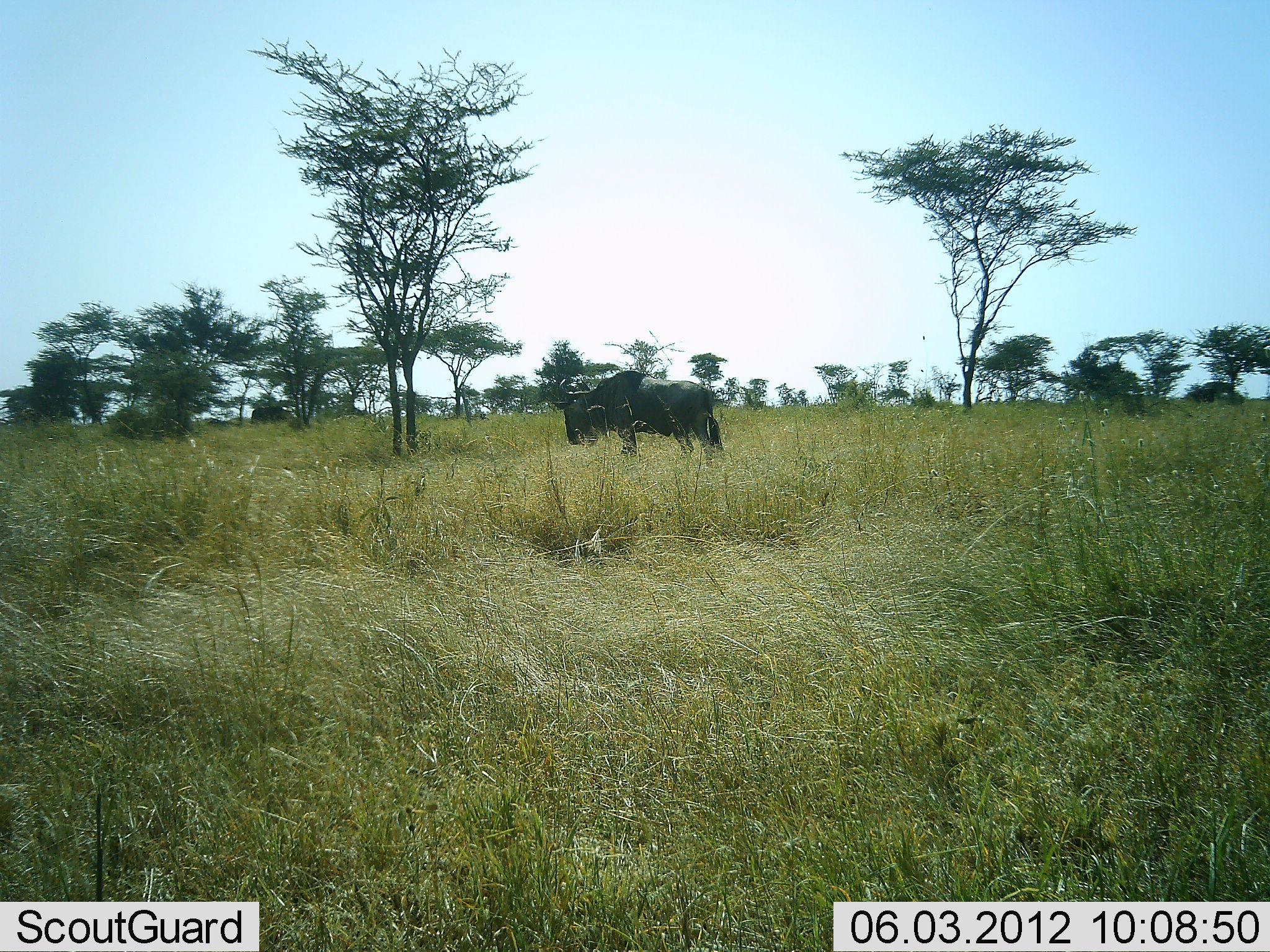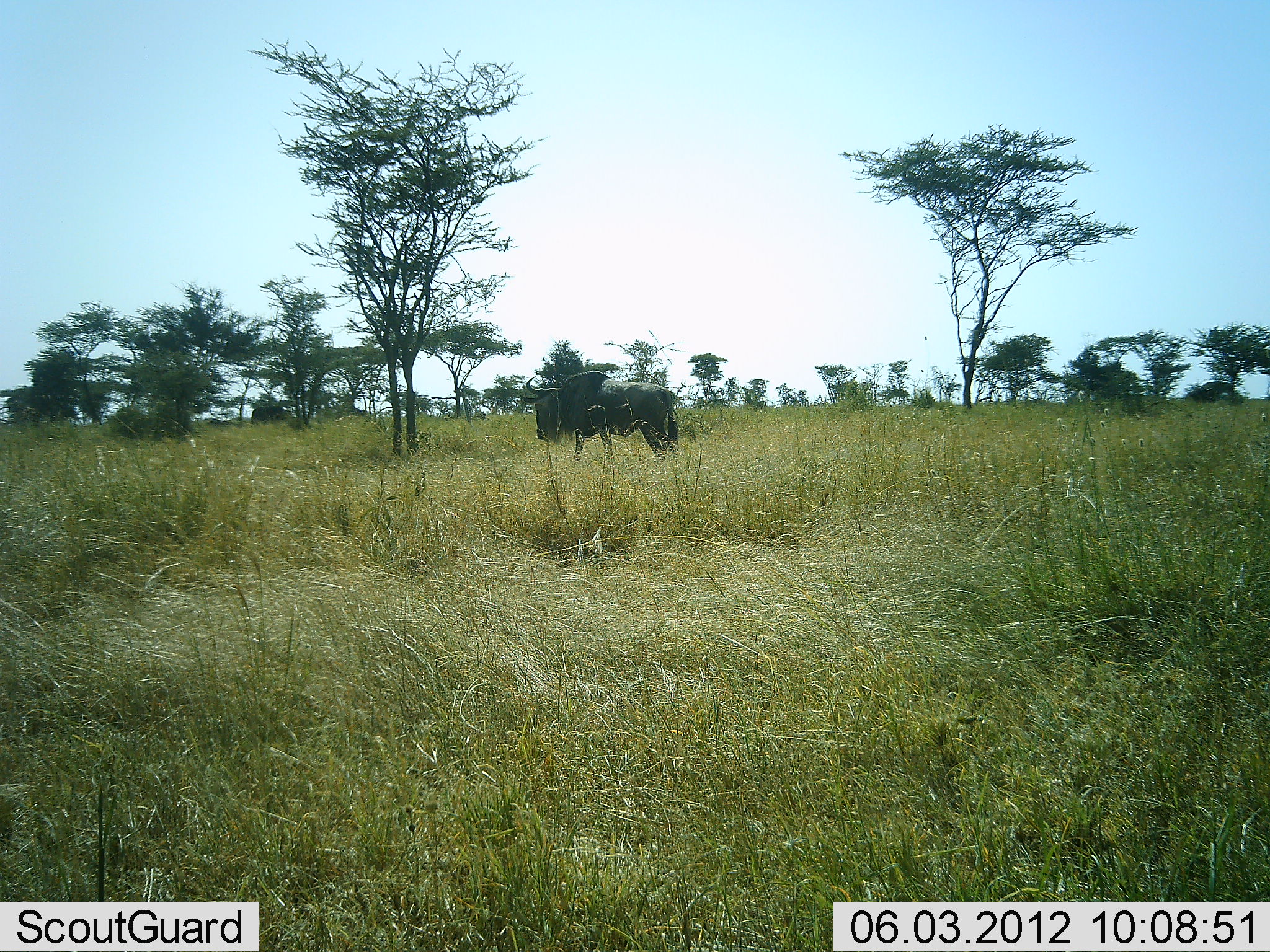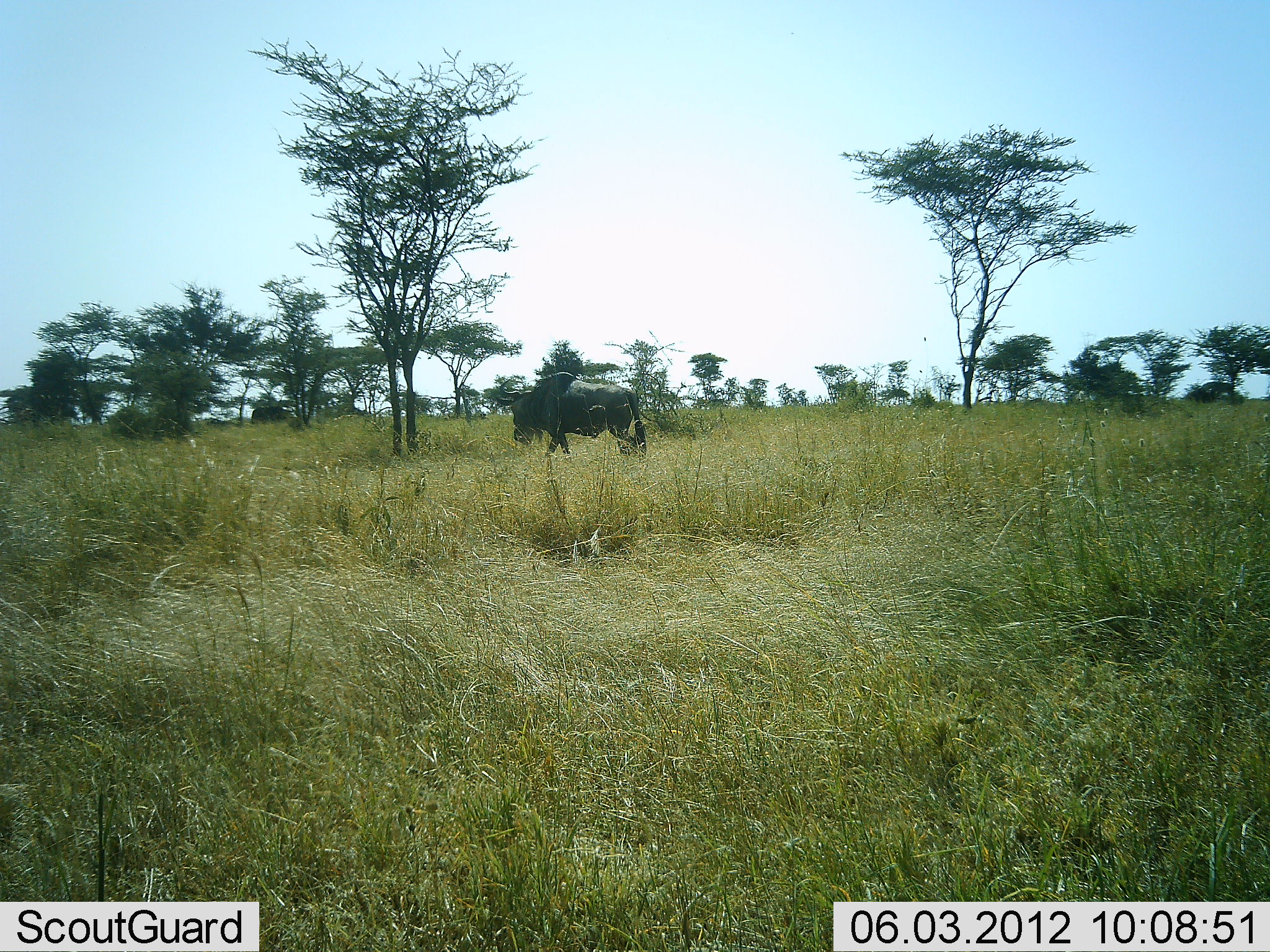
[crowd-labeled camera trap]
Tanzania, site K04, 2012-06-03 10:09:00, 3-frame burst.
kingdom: Animalia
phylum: Chordata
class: Mammalia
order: Artiodactyla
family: Bovidae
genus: Connochaetes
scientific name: Connochaetes taurinus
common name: blue wildebeest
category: wildebeest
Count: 1.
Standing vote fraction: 0%.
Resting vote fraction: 0%.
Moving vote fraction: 100%.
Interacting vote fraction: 0%.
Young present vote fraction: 0%.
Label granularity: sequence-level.